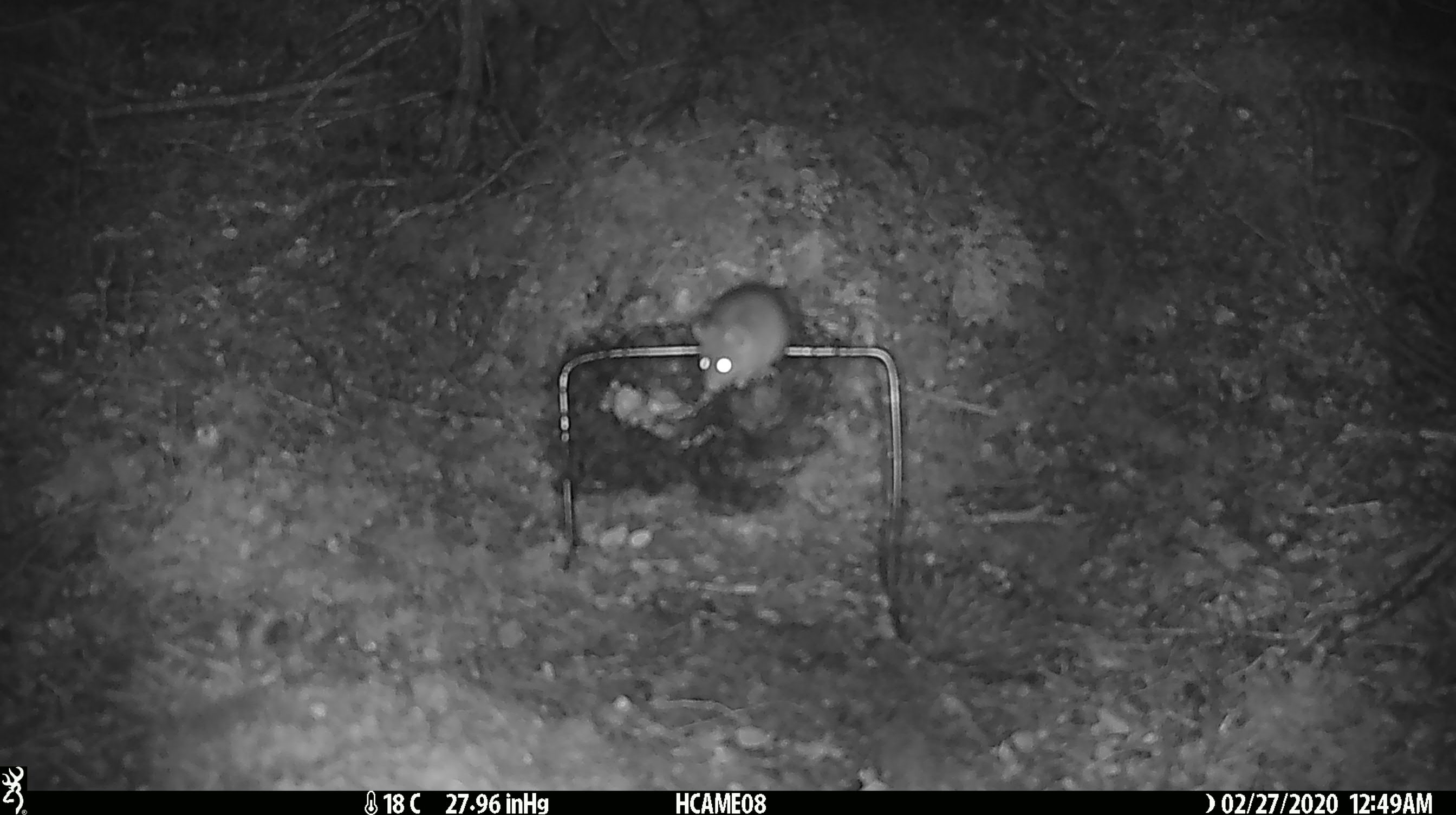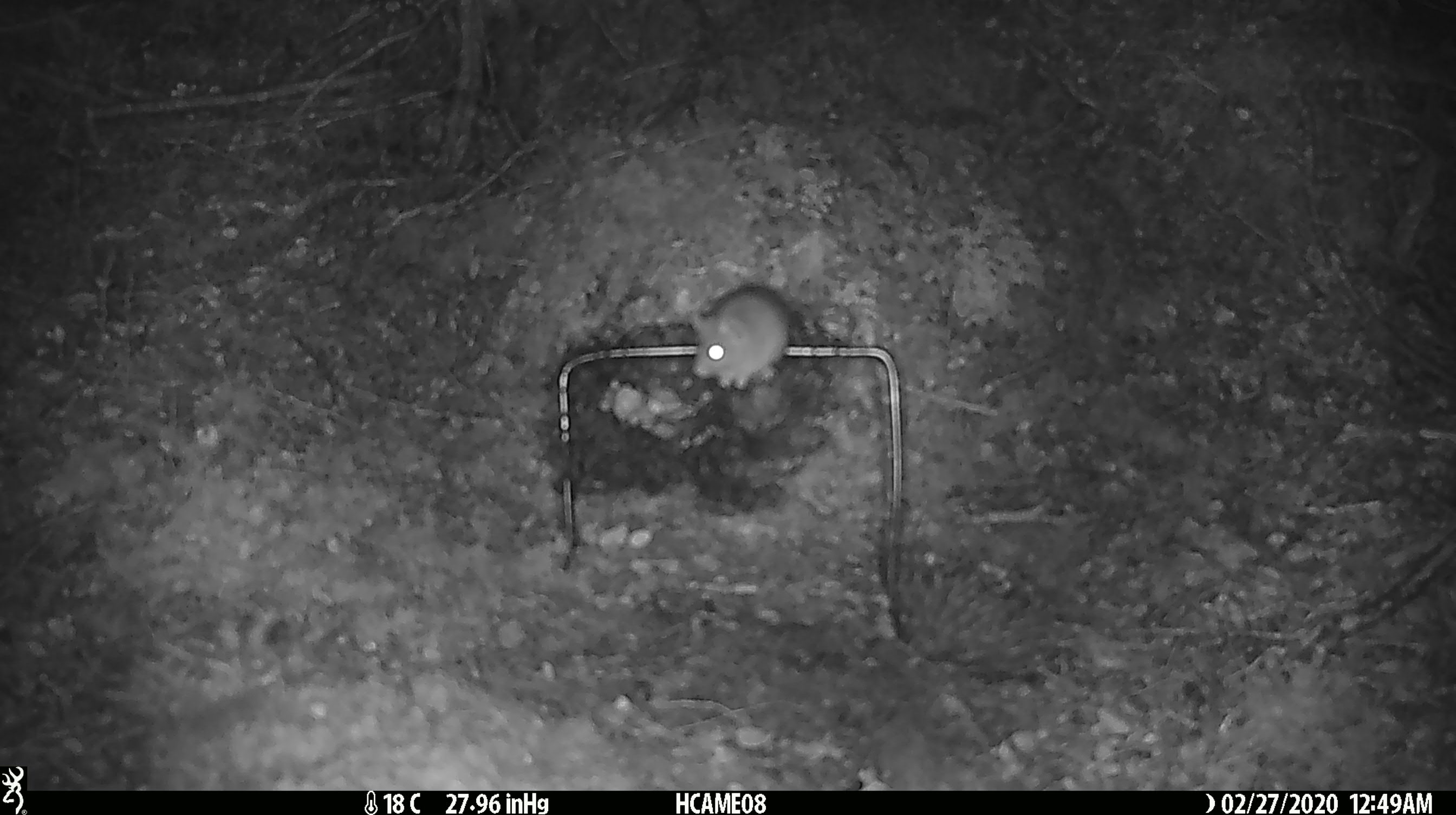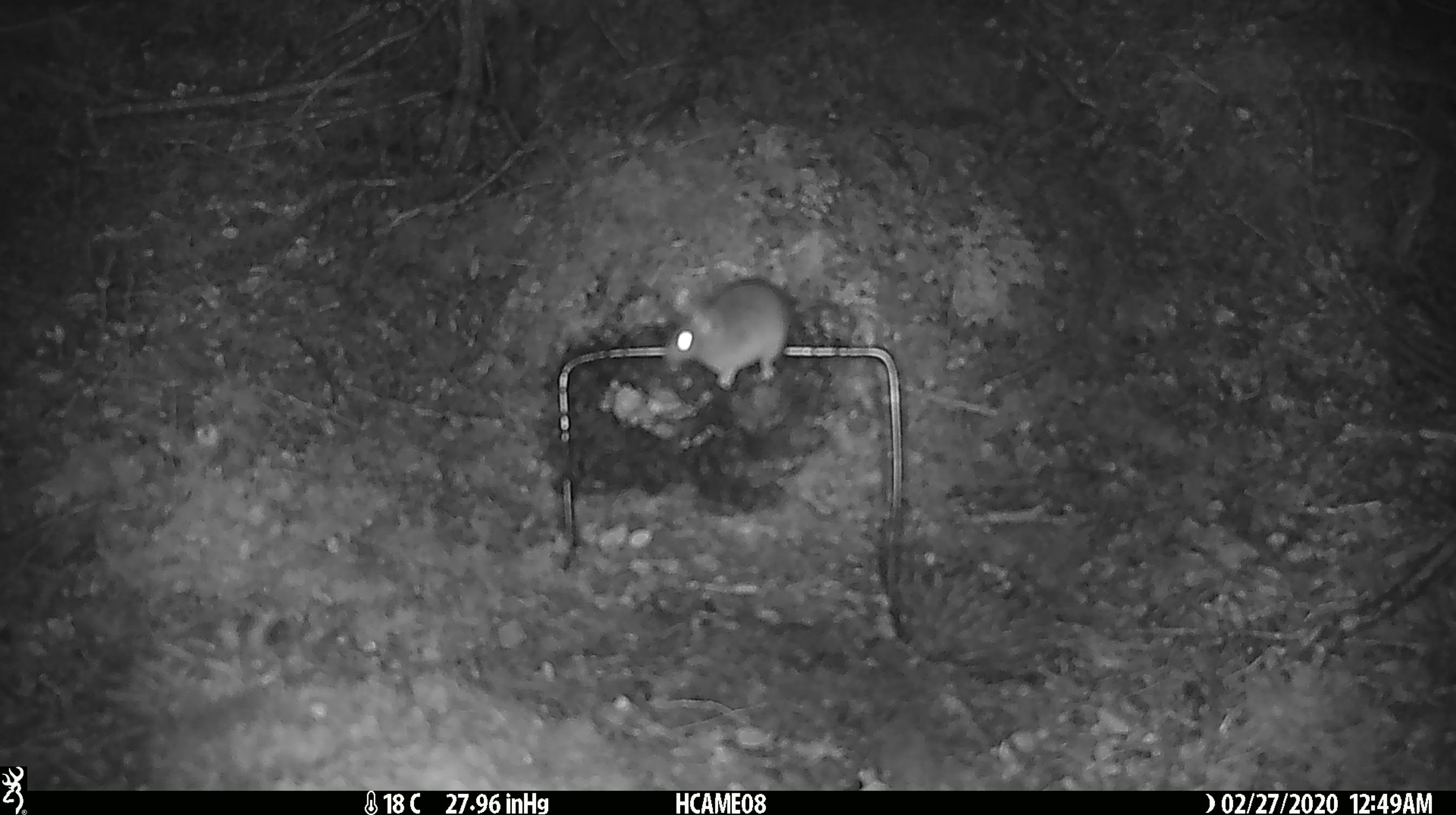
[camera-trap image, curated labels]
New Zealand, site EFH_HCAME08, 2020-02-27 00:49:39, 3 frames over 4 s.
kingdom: Animalia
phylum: Chordata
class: Mammalia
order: Rodentia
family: Muridae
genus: Mus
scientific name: Mus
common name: mouse